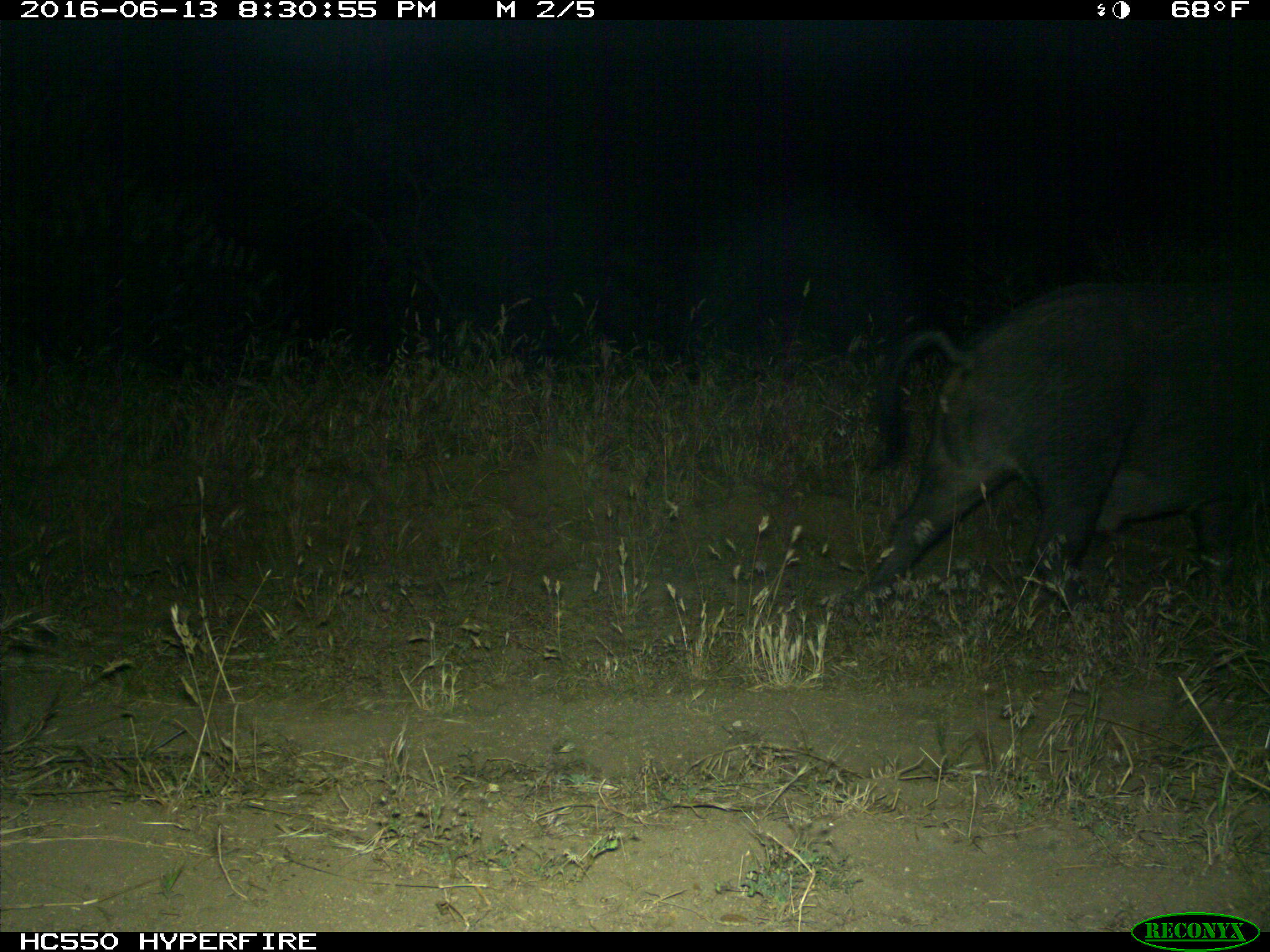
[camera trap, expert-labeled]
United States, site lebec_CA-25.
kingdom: Animalia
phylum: Chordata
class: Mammalia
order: Artiodactyla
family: Suidae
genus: Sus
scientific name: Sus scrofa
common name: wild boar